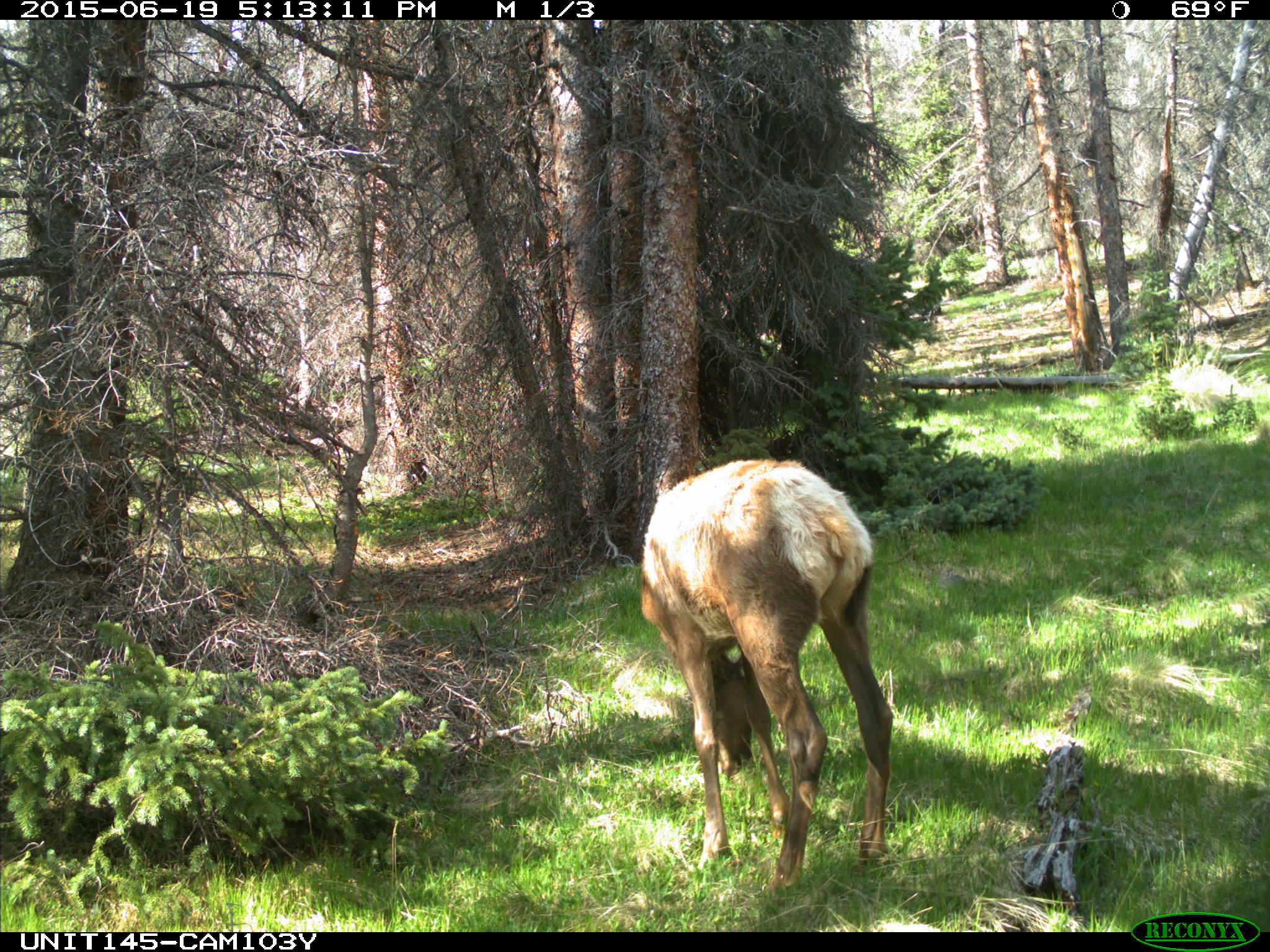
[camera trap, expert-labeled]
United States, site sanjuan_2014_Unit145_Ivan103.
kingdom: Animalia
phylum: Chordata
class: Mammalia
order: Artiodactyla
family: Cervidae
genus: Cervus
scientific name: Cervus elaphus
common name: red deer